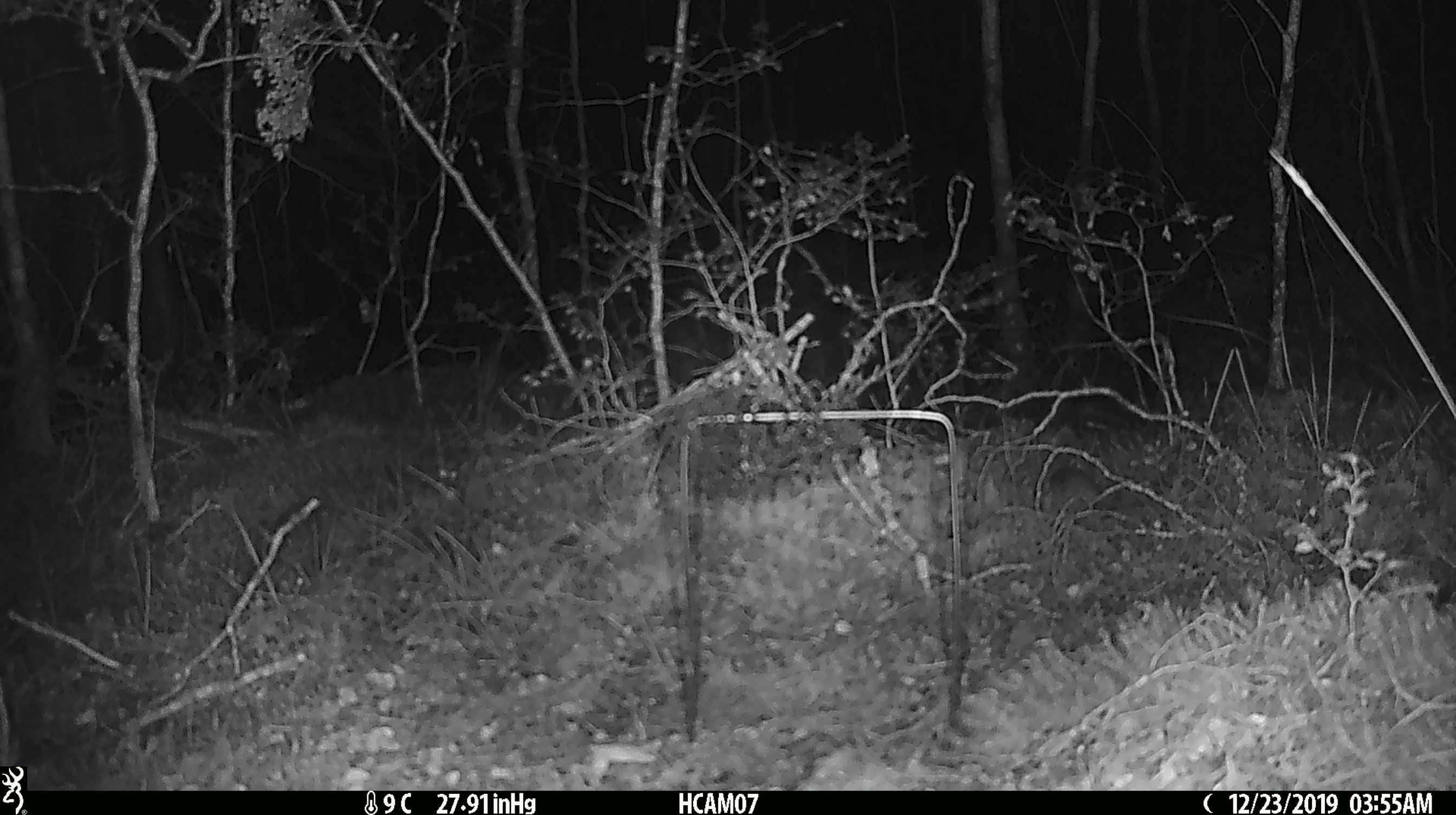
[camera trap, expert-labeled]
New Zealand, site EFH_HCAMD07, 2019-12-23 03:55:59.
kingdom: Animalia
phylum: Chordata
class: Mammalia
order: Rodentia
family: Muridae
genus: Mus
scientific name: Mus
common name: mouse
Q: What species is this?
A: Mouse (Mus).